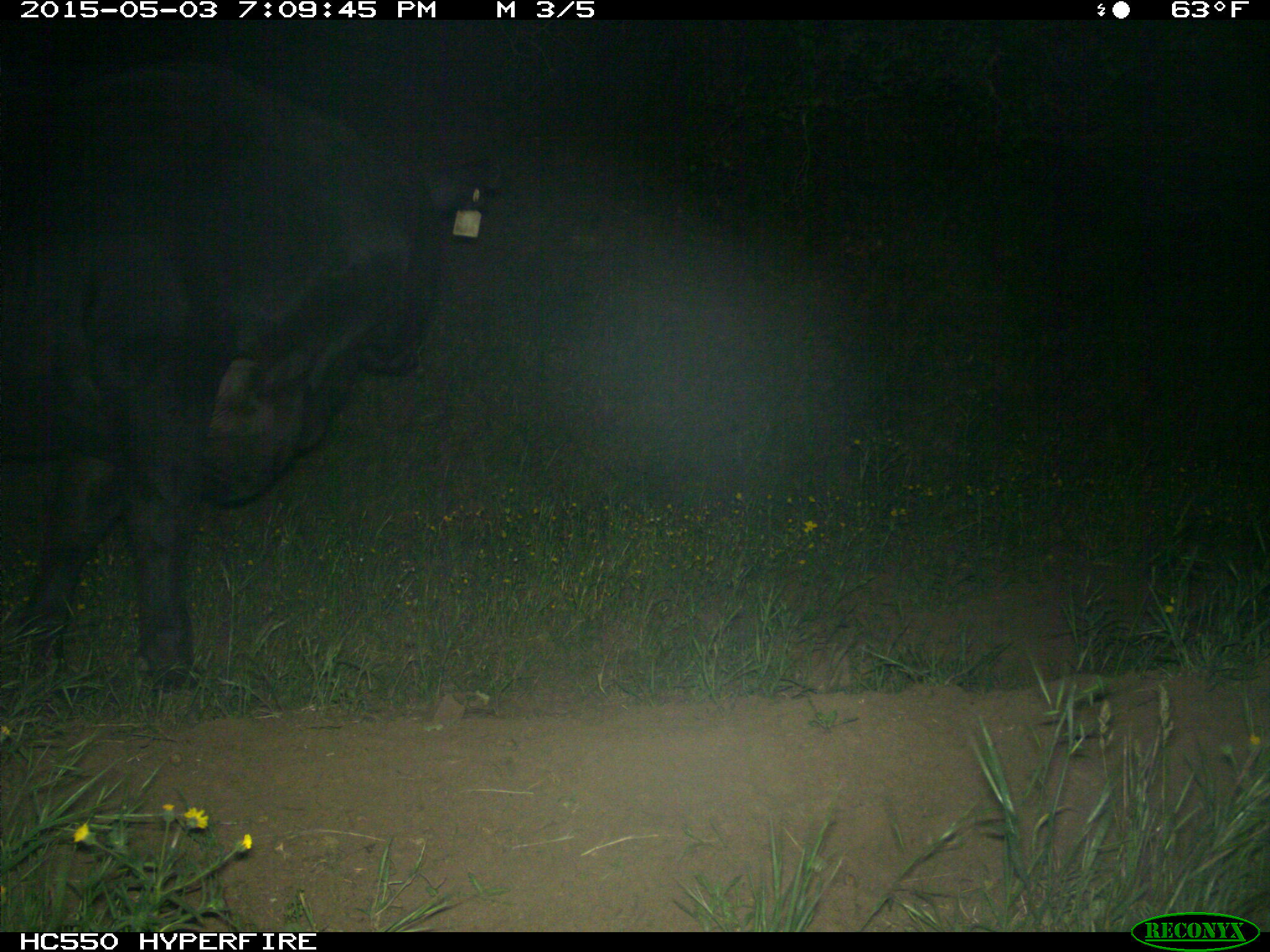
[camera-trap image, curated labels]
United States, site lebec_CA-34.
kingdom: Animalia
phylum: Chordata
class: Mammalia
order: Artiodactyla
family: Bovidae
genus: Bos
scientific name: Bos taurus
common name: domestic cow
Bos taurus (domestic cow).